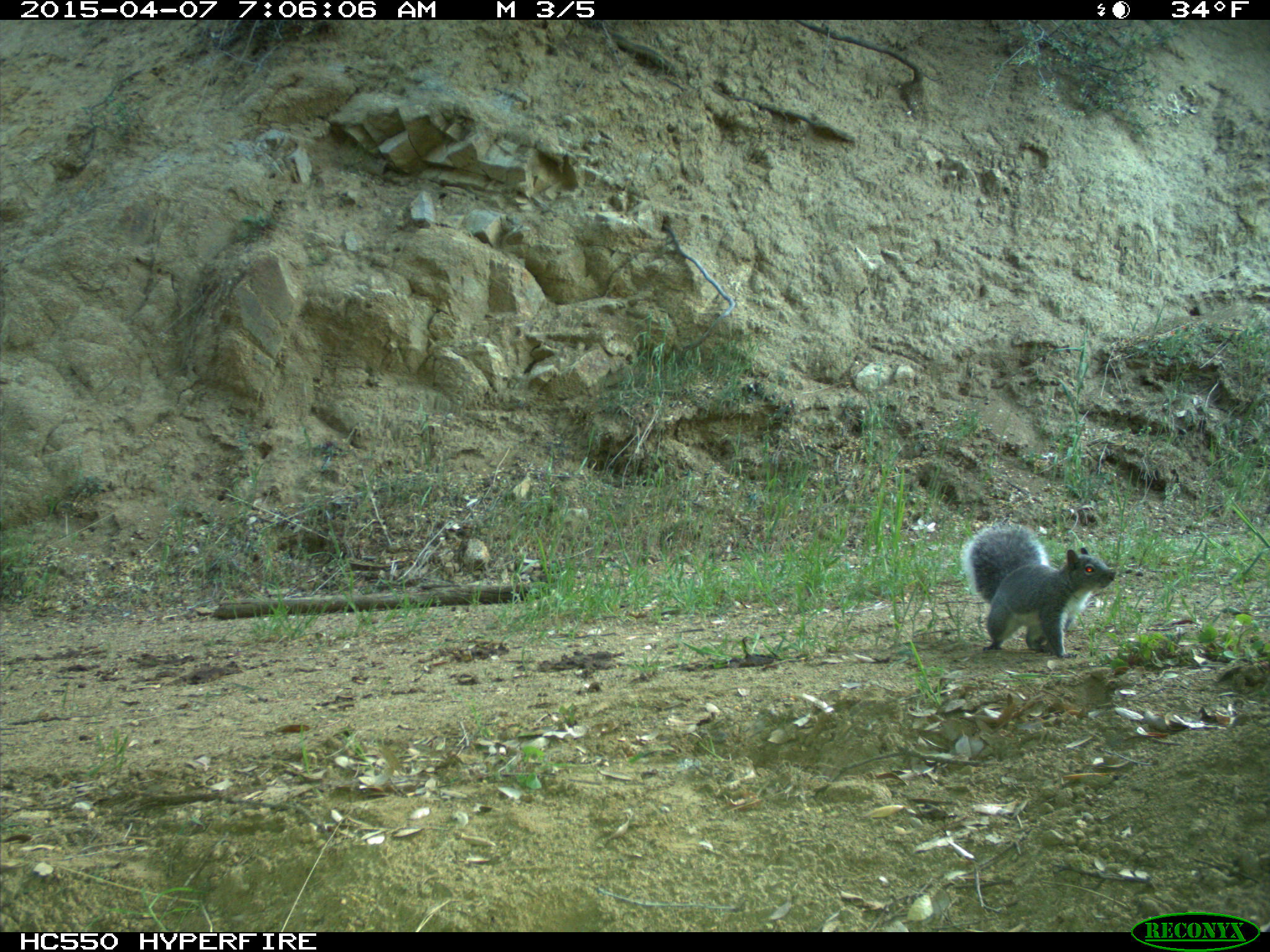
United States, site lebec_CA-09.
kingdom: Animalia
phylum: Chordata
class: Mammalia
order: Rodentia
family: Sciuridae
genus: Sciurus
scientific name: Sciurus carolinensis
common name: eastern gray squirrel